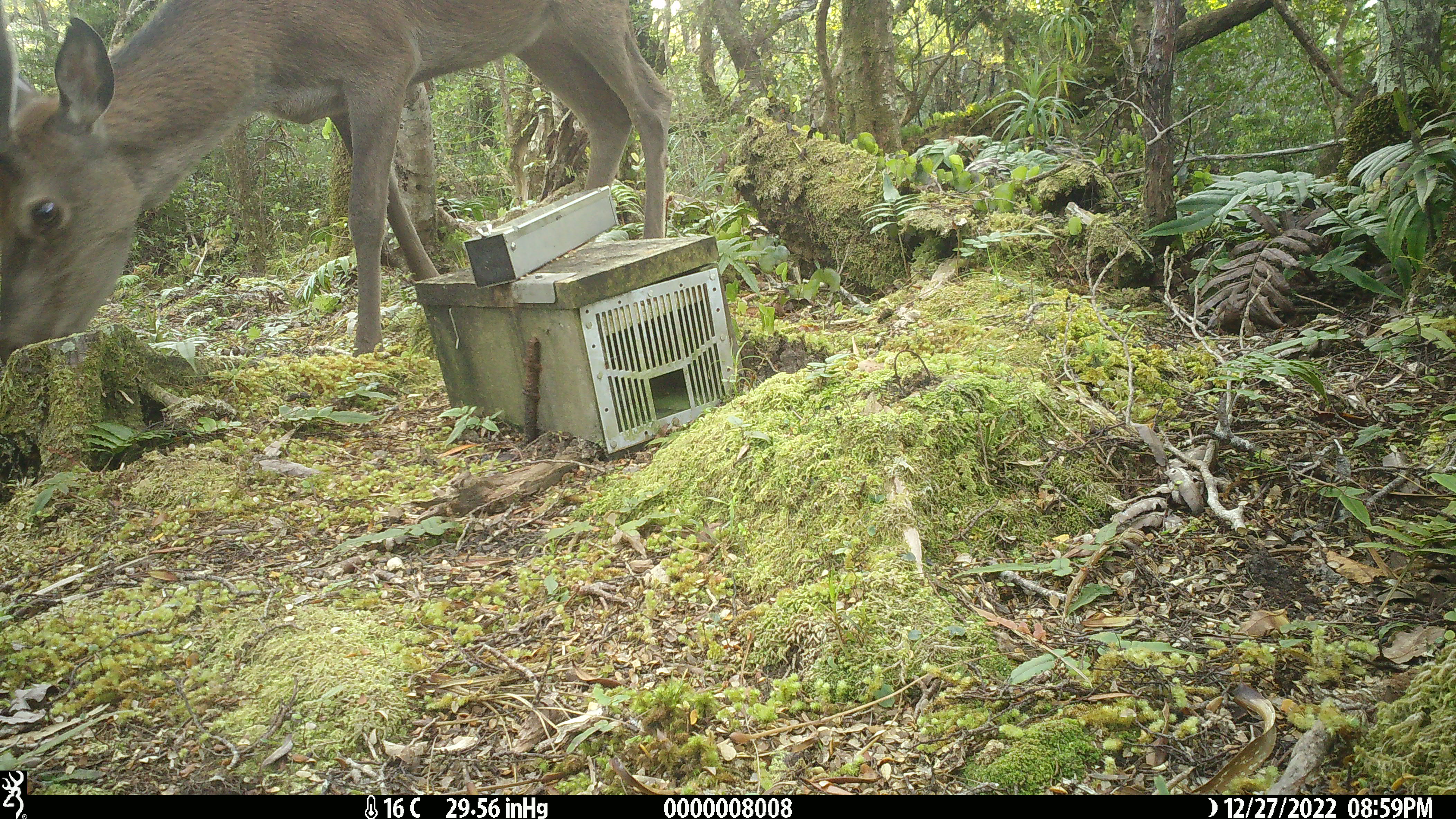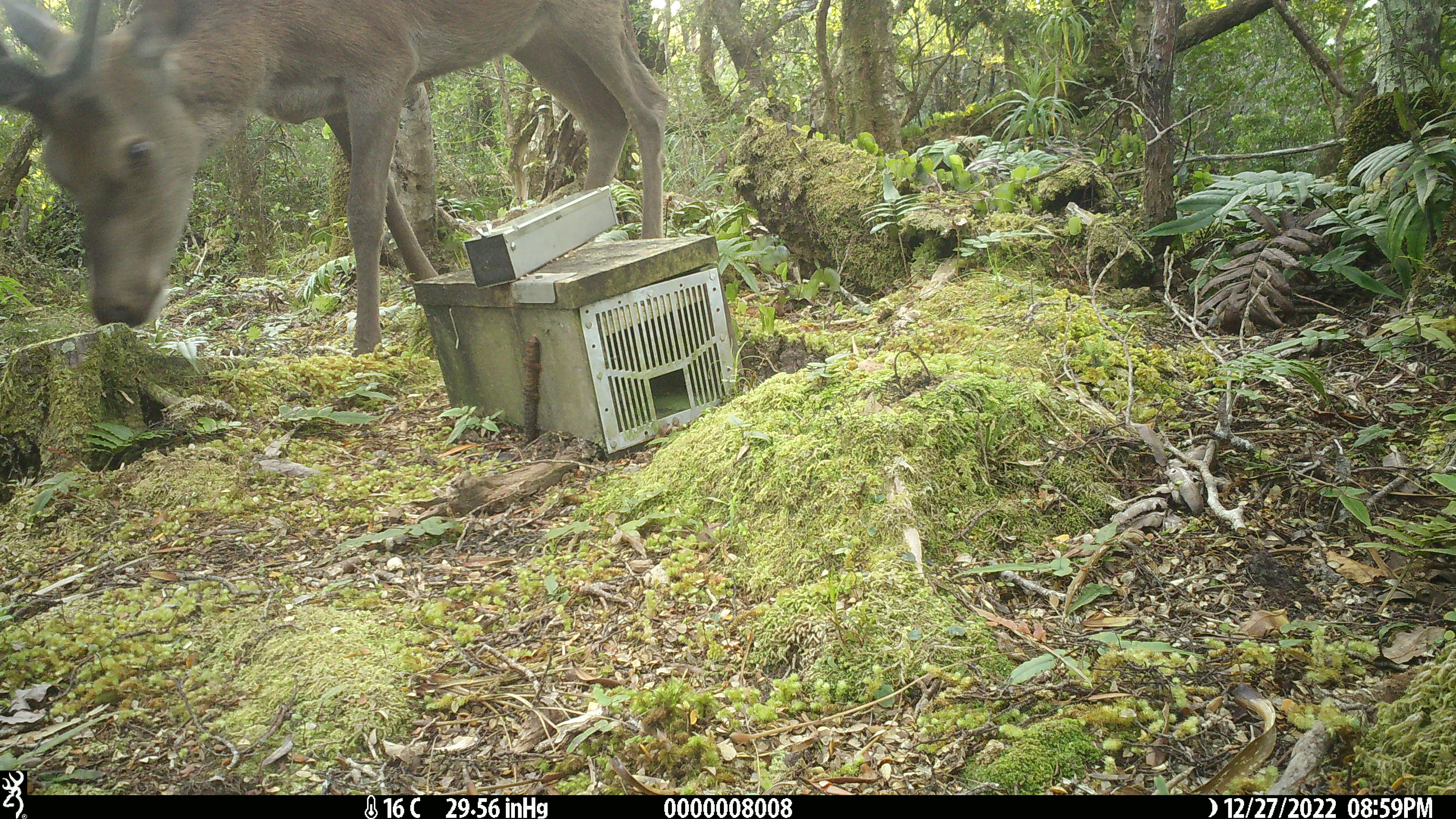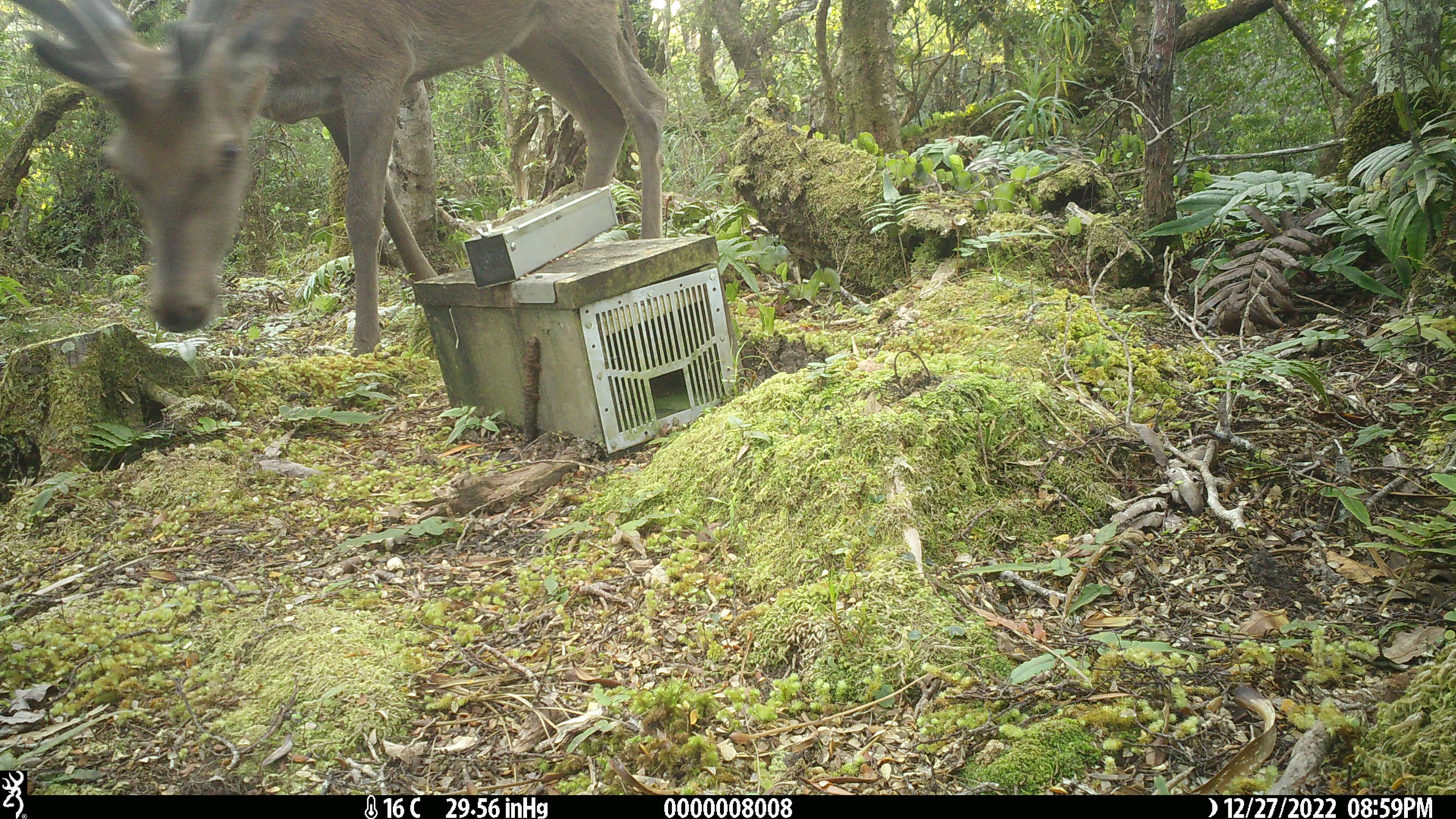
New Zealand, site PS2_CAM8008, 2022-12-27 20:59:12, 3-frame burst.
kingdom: Animalia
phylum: Chordata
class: Mammalia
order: Artiodactyla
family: Cervidae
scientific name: Cervidae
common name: deer